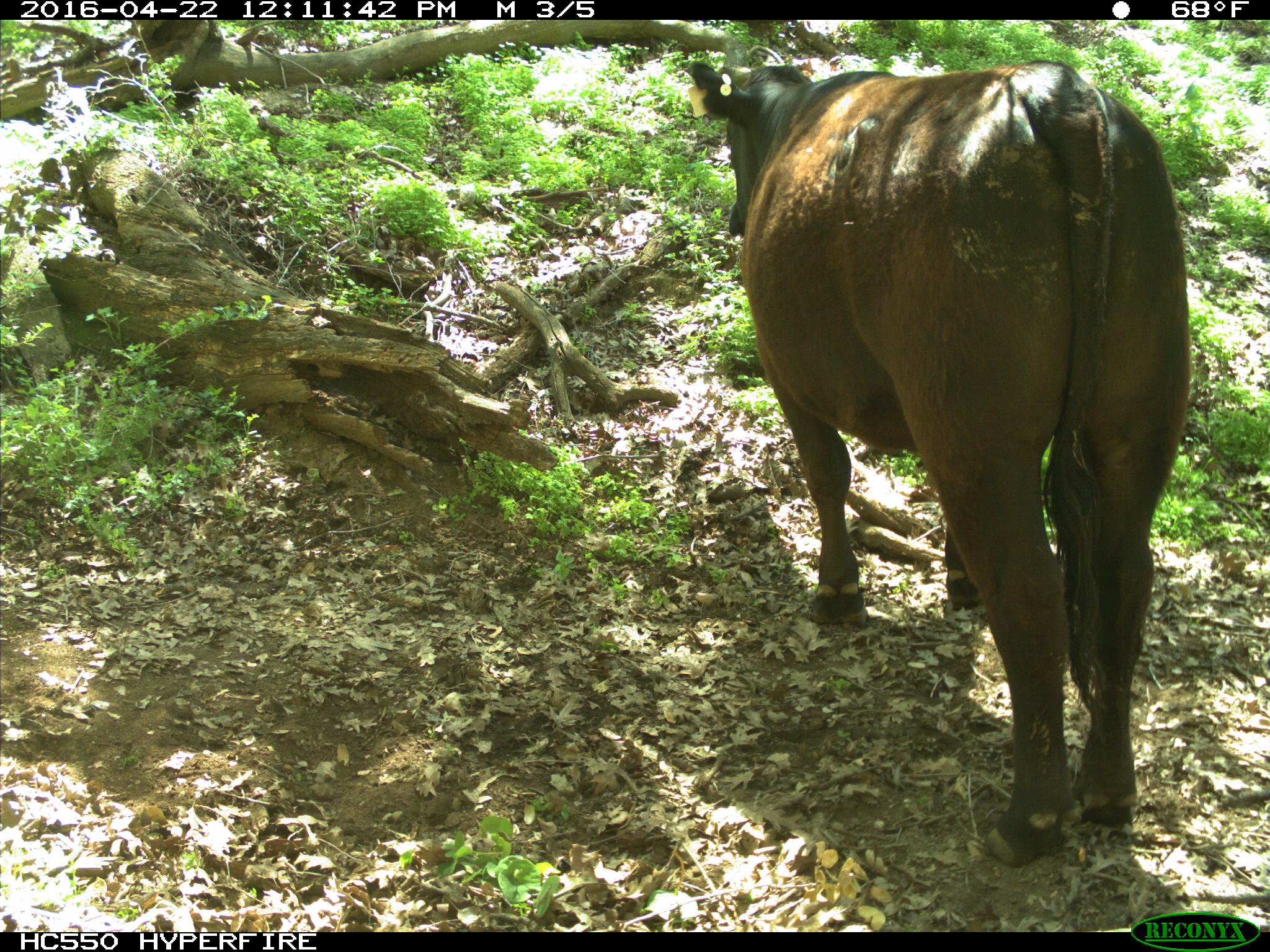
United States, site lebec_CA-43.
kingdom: Animalia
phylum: Chordata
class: Mammalia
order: Artiodactyla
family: Bovidae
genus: Bos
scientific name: Bos taurus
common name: domestic cow